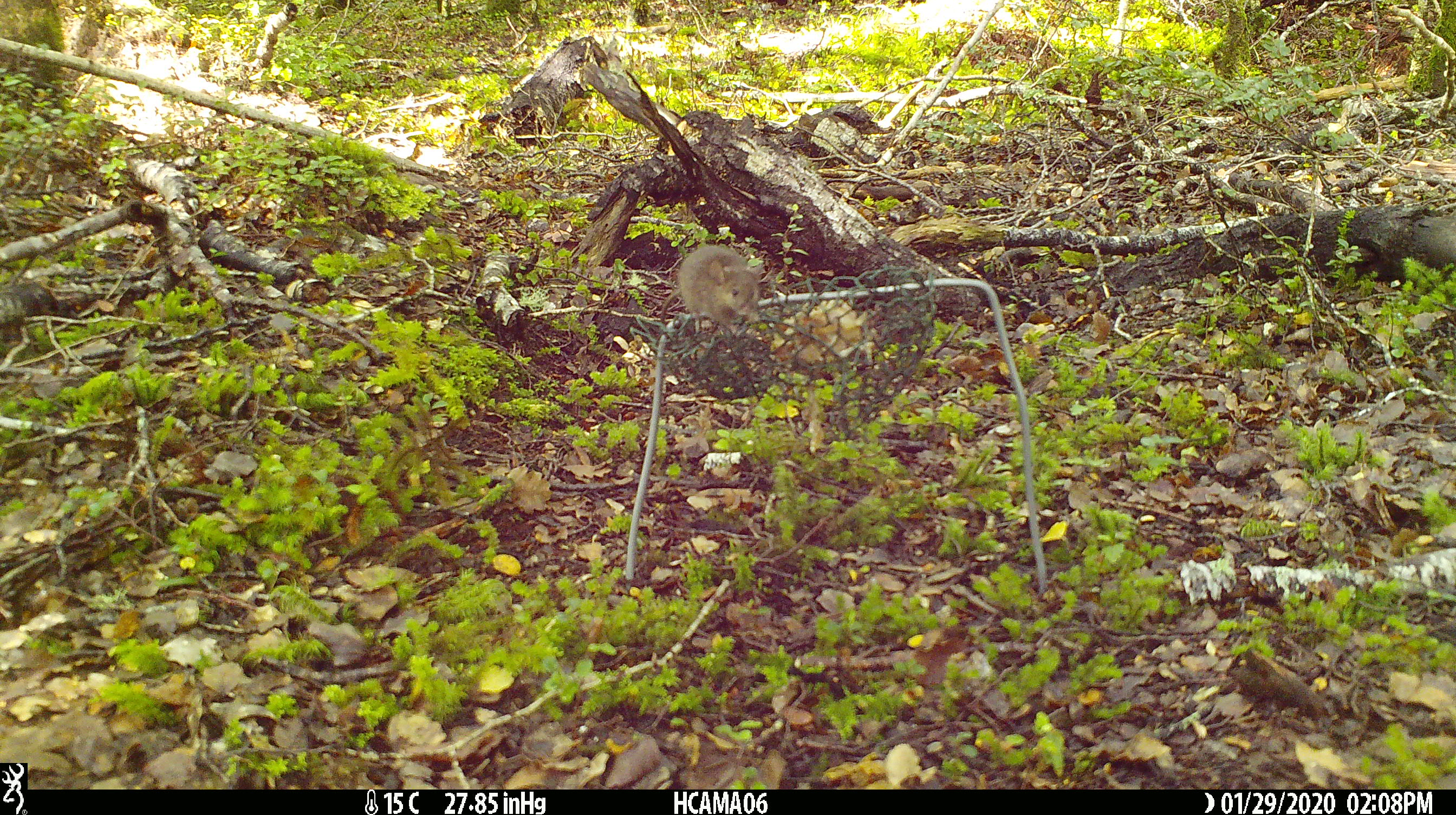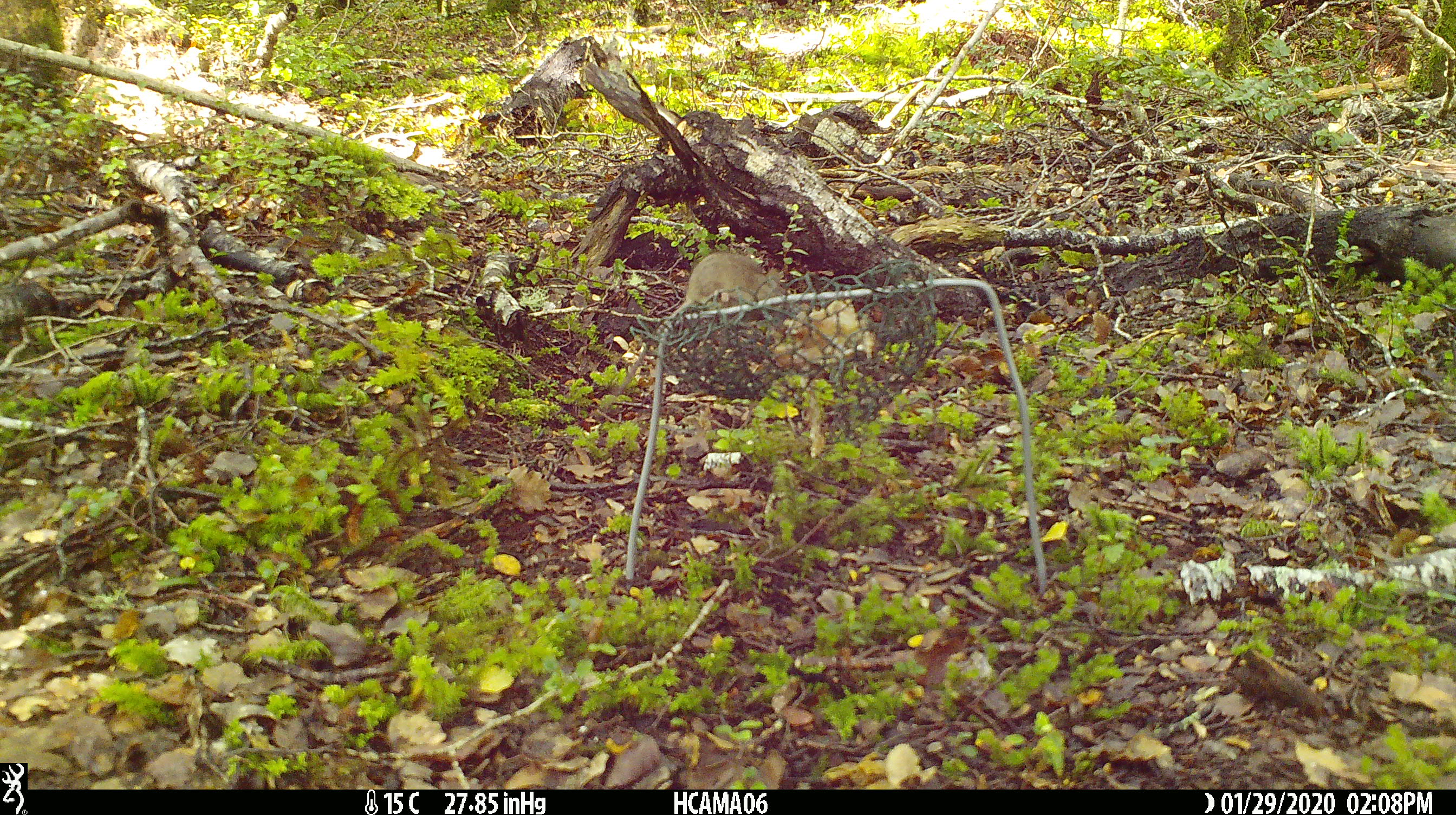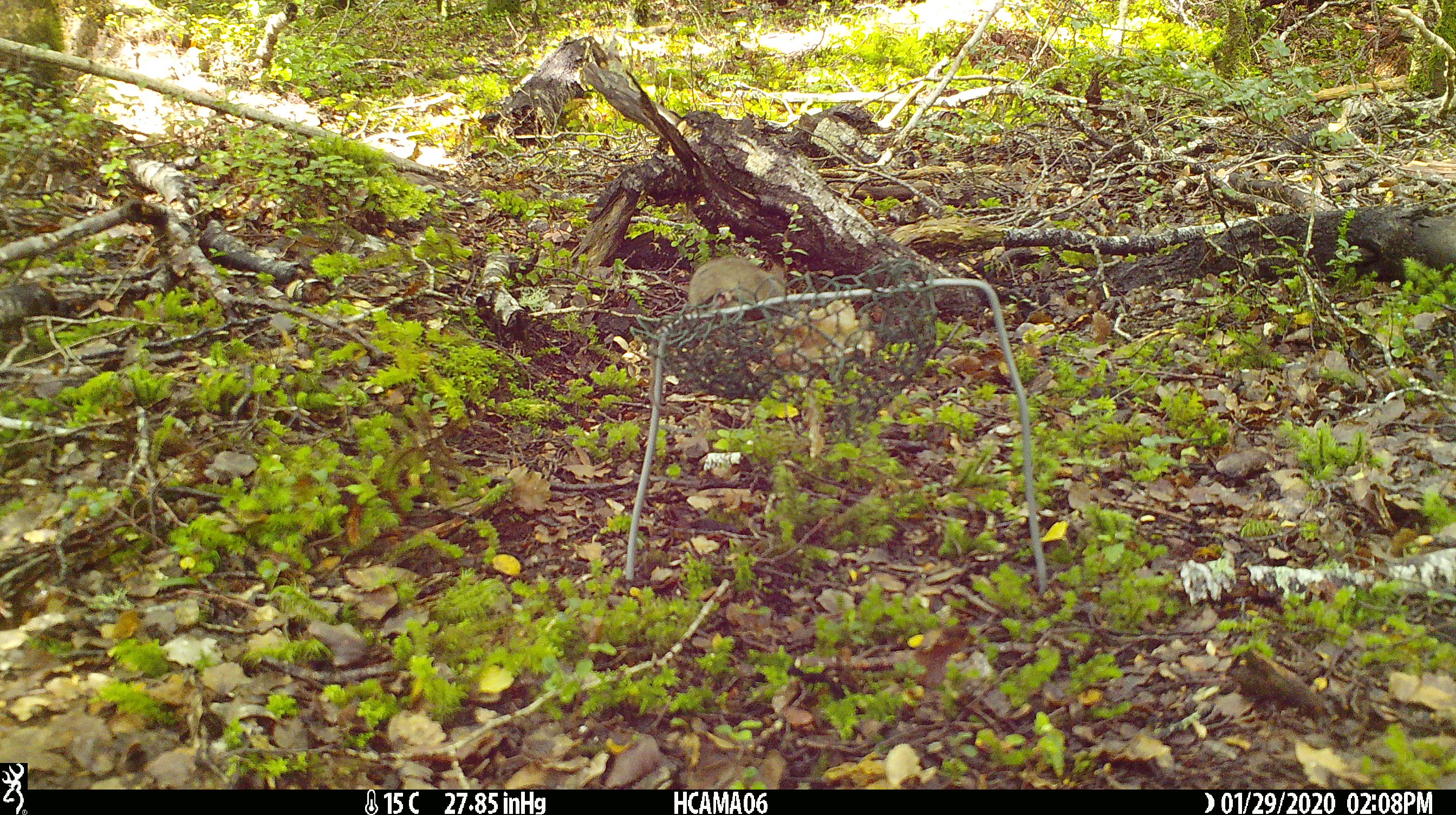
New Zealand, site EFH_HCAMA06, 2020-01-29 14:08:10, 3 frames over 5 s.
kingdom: Animalia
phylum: Chordata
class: Mammalia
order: Rodentia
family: Muridae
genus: Mus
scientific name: Mus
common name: mouse